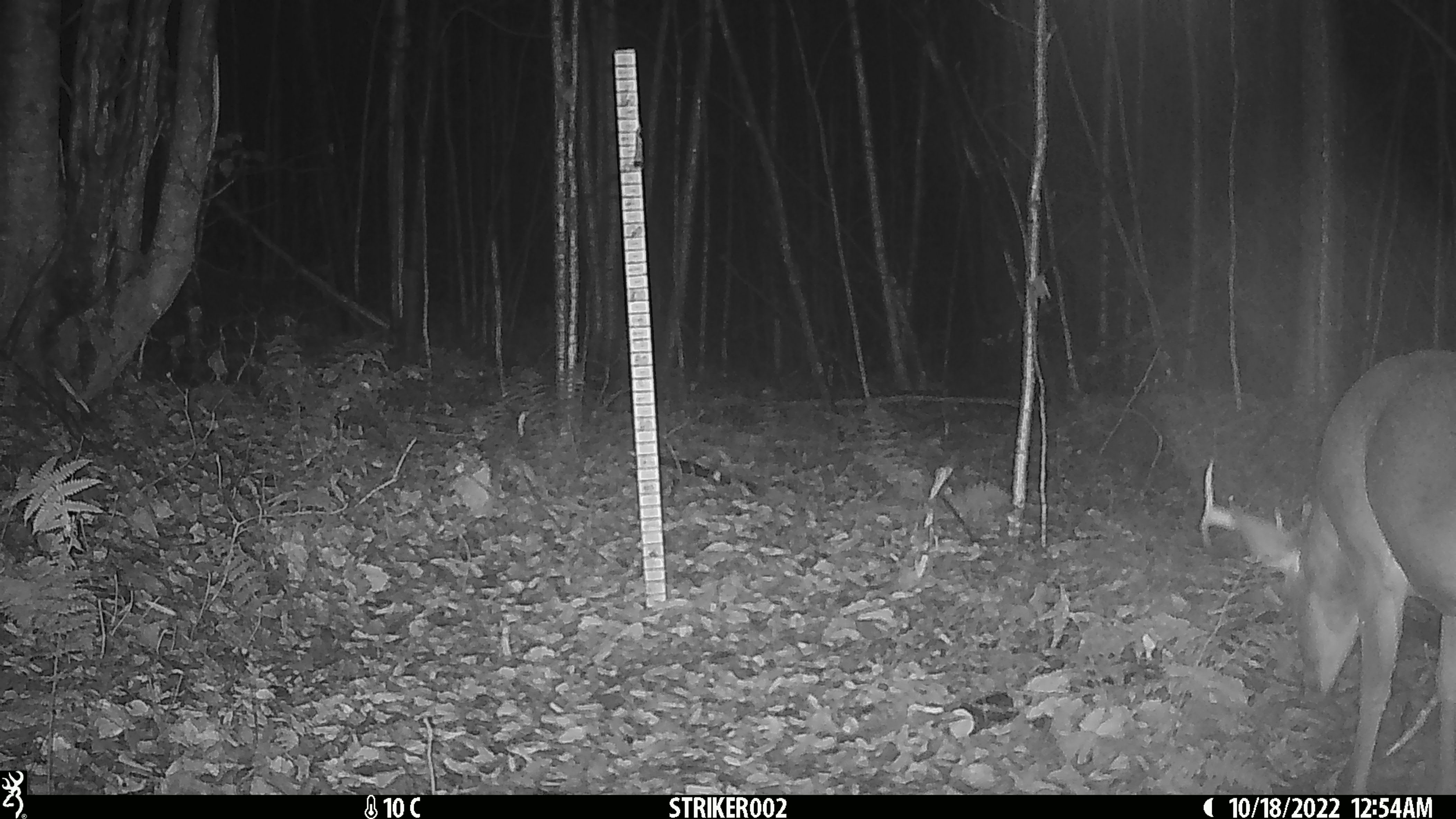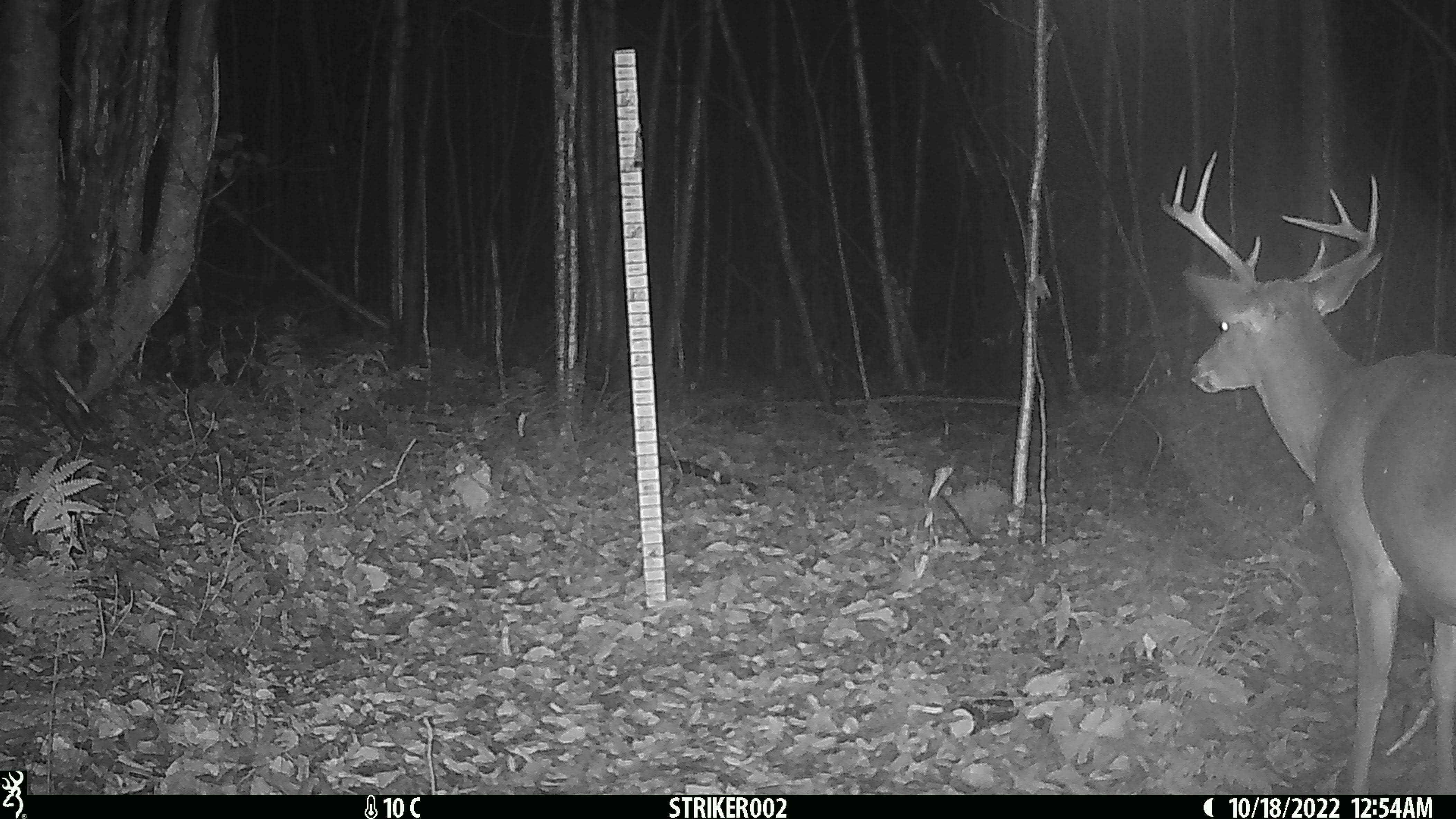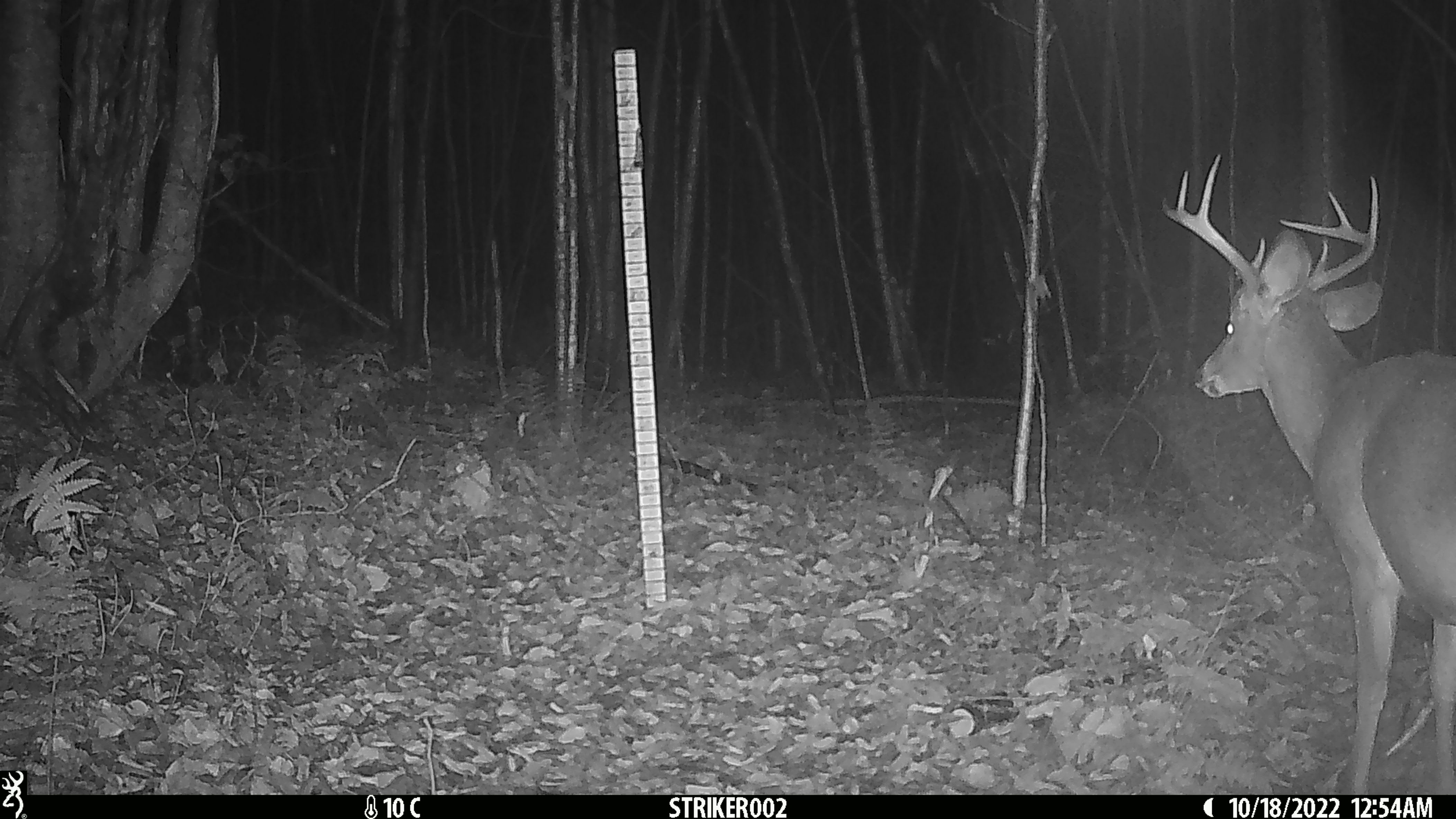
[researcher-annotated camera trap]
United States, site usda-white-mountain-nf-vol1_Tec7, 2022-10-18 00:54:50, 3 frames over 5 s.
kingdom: Animalia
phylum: Chordata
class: Mammalia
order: Artiodactyla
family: Cervidae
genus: Odocoileus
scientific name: Odocoileus virginianus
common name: white-tailed deer